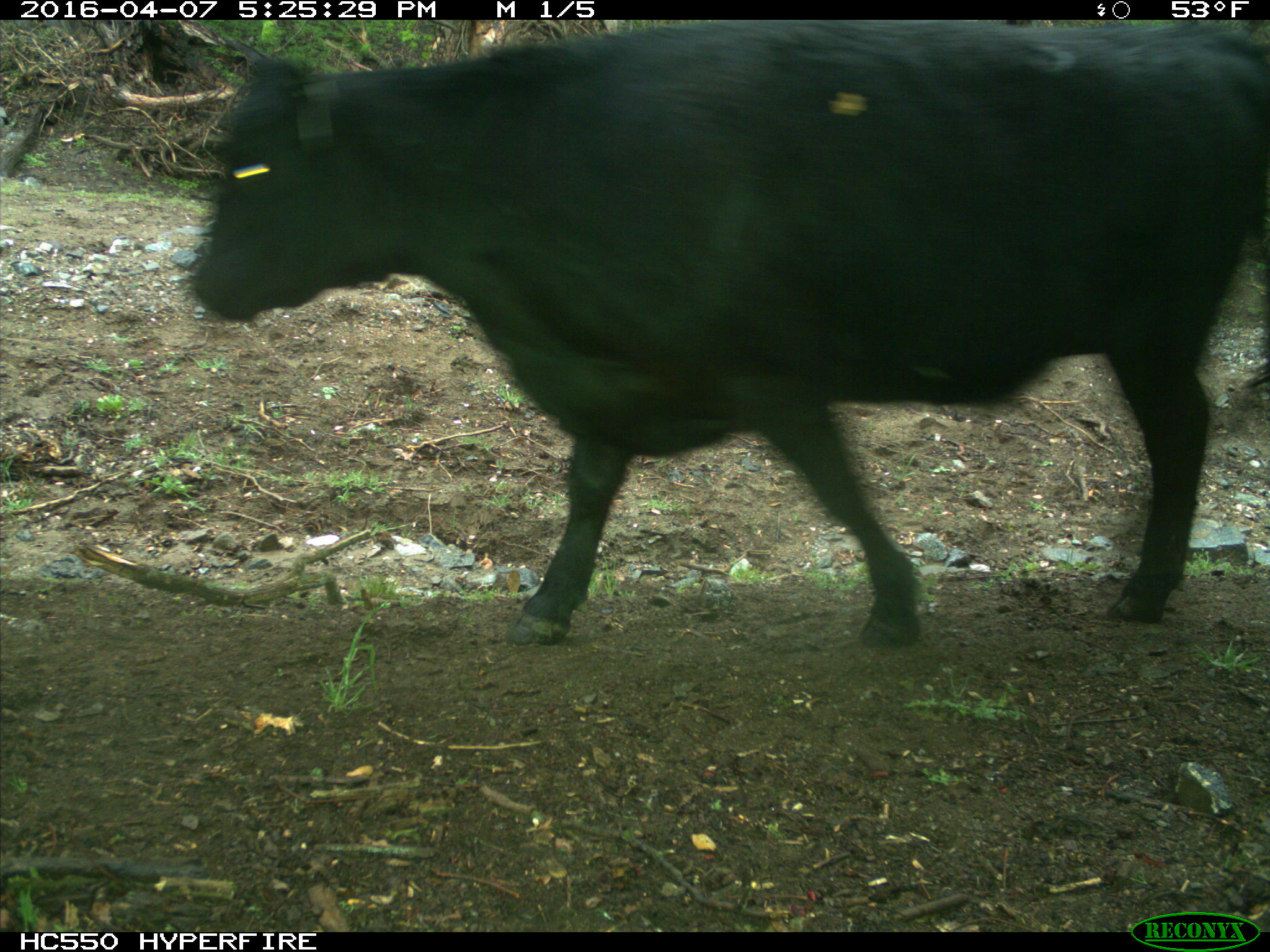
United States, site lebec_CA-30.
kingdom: Animalia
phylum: Chordata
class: Mammalia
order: Artiodactyla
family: Bovidae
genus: Bos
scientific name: Bos taurus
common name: domestic cow